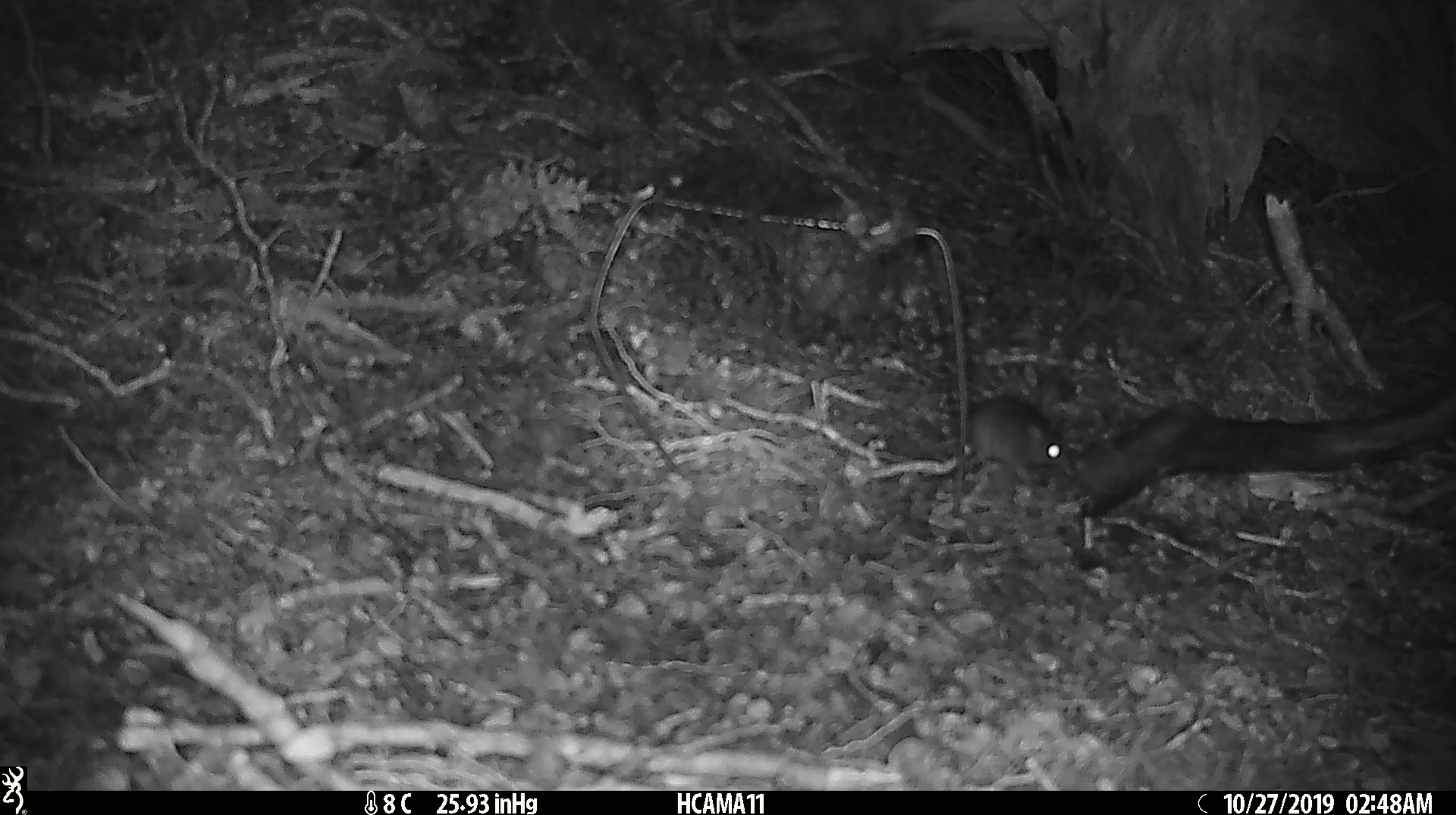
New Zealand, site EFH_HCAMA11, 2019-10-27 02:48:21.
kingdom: Animalia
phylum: Chordata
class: Mammalia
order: Rodentia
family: Muridae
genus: Mus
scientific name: Mus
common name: mouse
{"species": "mouse (Mus)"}